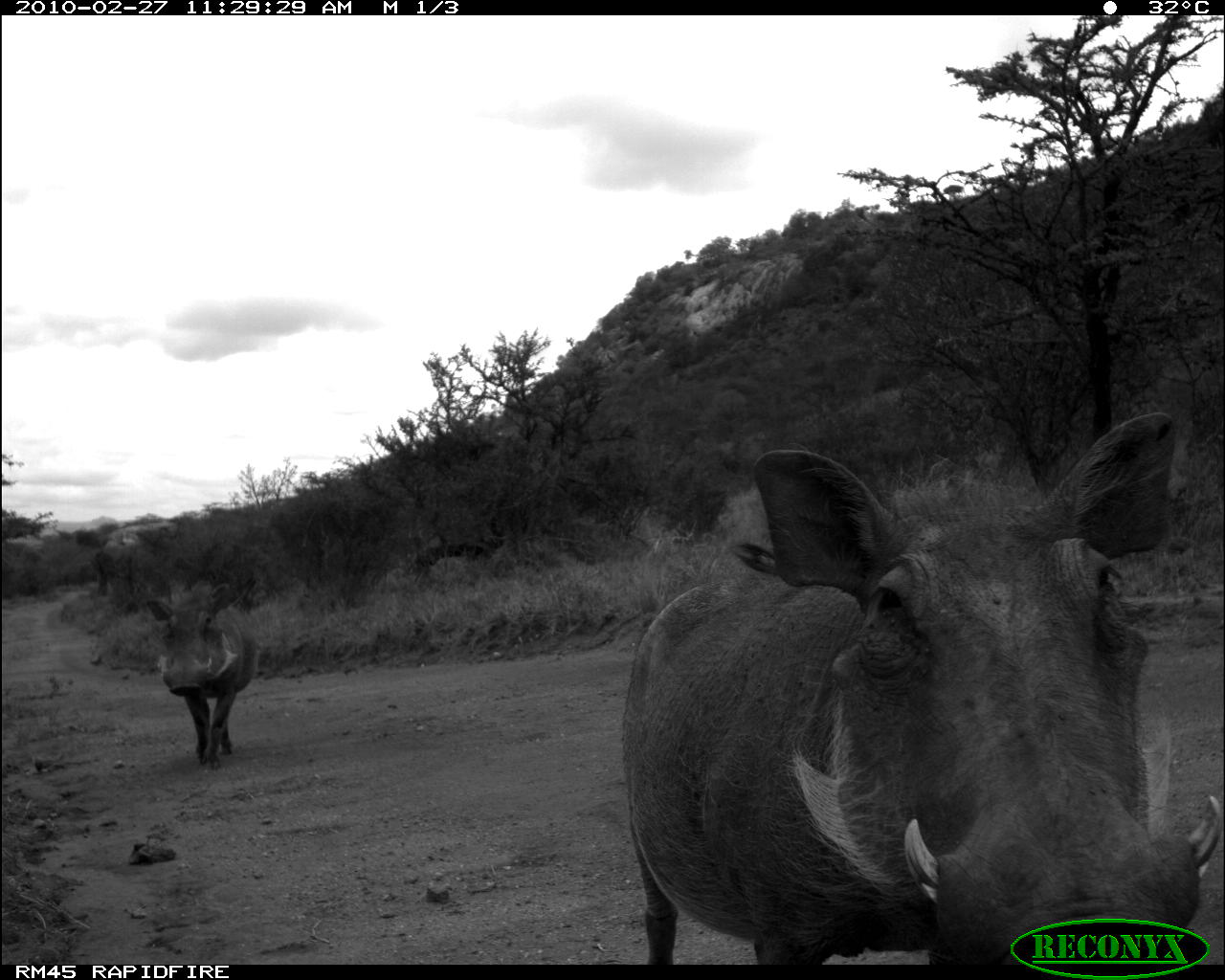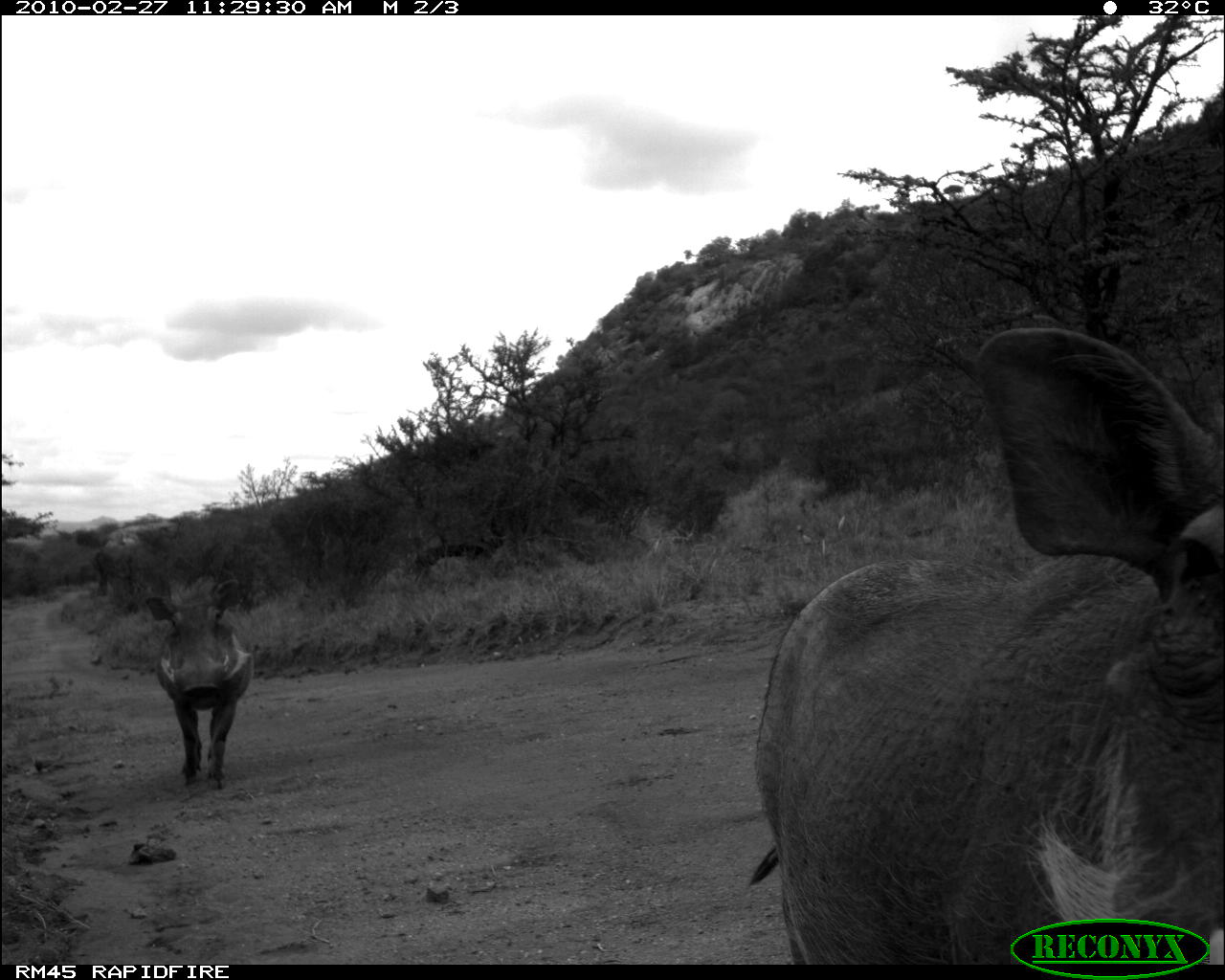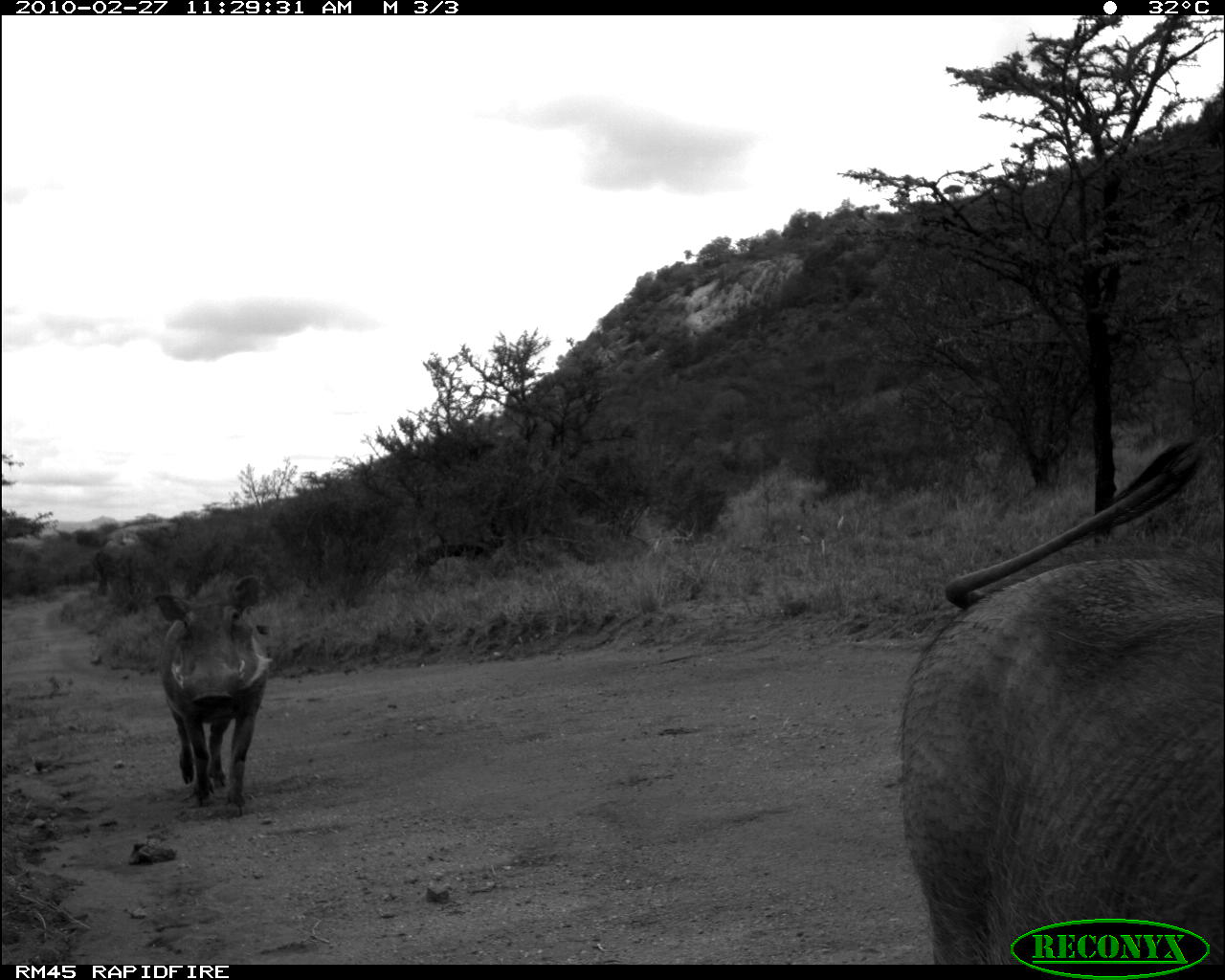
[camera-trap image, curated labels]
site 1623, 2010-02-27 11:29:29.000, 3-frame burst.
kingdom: Animalia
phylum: Chordata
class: Mammalia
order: Artiodactyla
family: Suidae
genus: Phacochoerus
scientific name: Phacochoerus africanus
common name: common warthog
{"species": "Phacochoerus africanus (common warthog)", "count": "2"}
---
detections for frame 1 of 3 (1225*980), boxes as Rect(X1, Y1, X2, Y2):
phacochoerus africanus: Rect(606, 407, 1219, 963); Rect(144, 574, 263, 771)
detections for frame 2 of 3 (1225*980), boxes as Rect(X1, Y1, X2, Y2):
phacochoerus africanus: Rect(741, 323, 1225, 963); Rect(142, 577, 257, 791)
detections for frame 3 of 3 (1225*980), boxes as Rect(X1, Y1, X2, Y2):
phacochoerus africanus: Rect(889, 431, 1225, 961); Rect(153, 575, 274, 822)